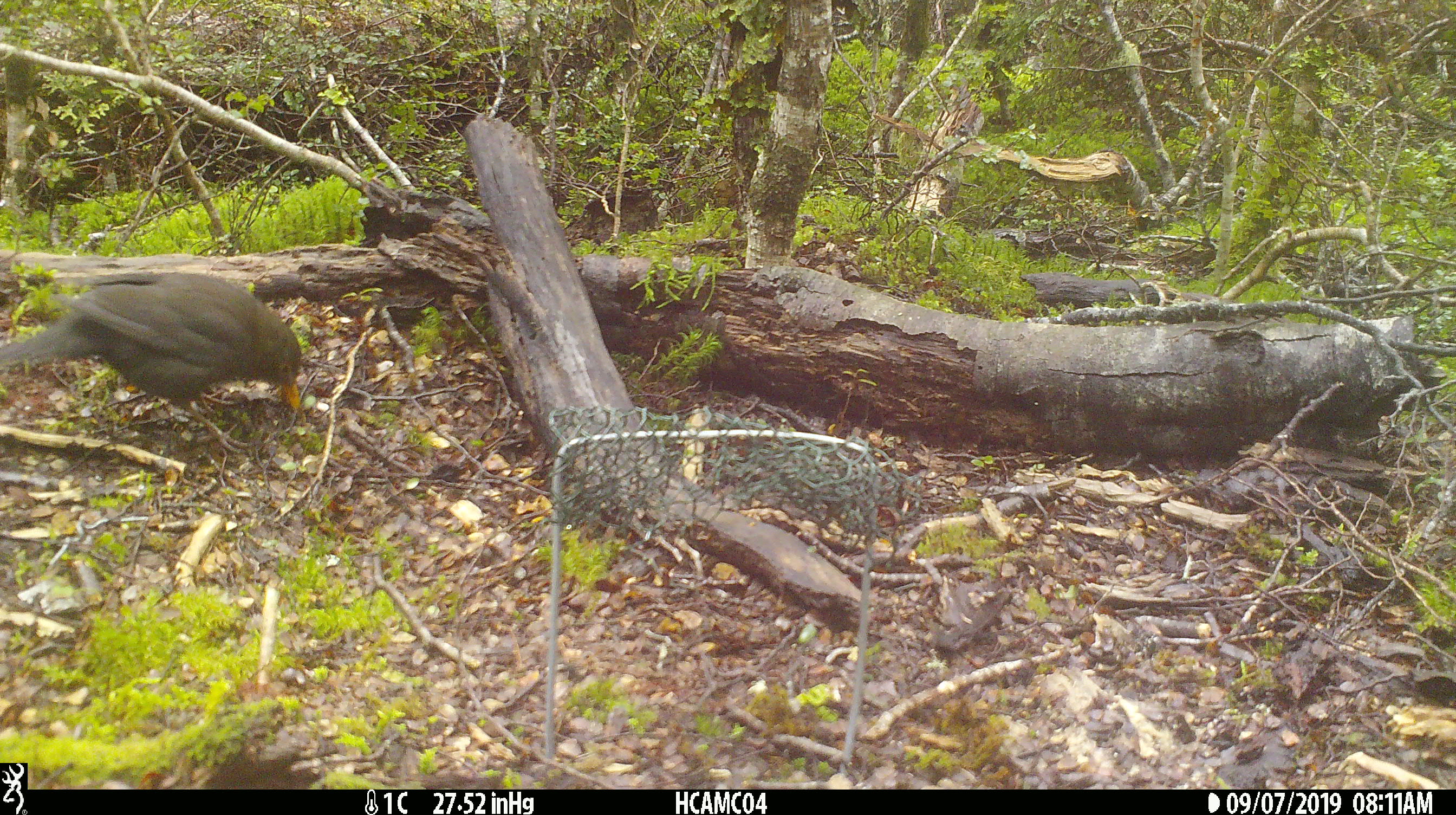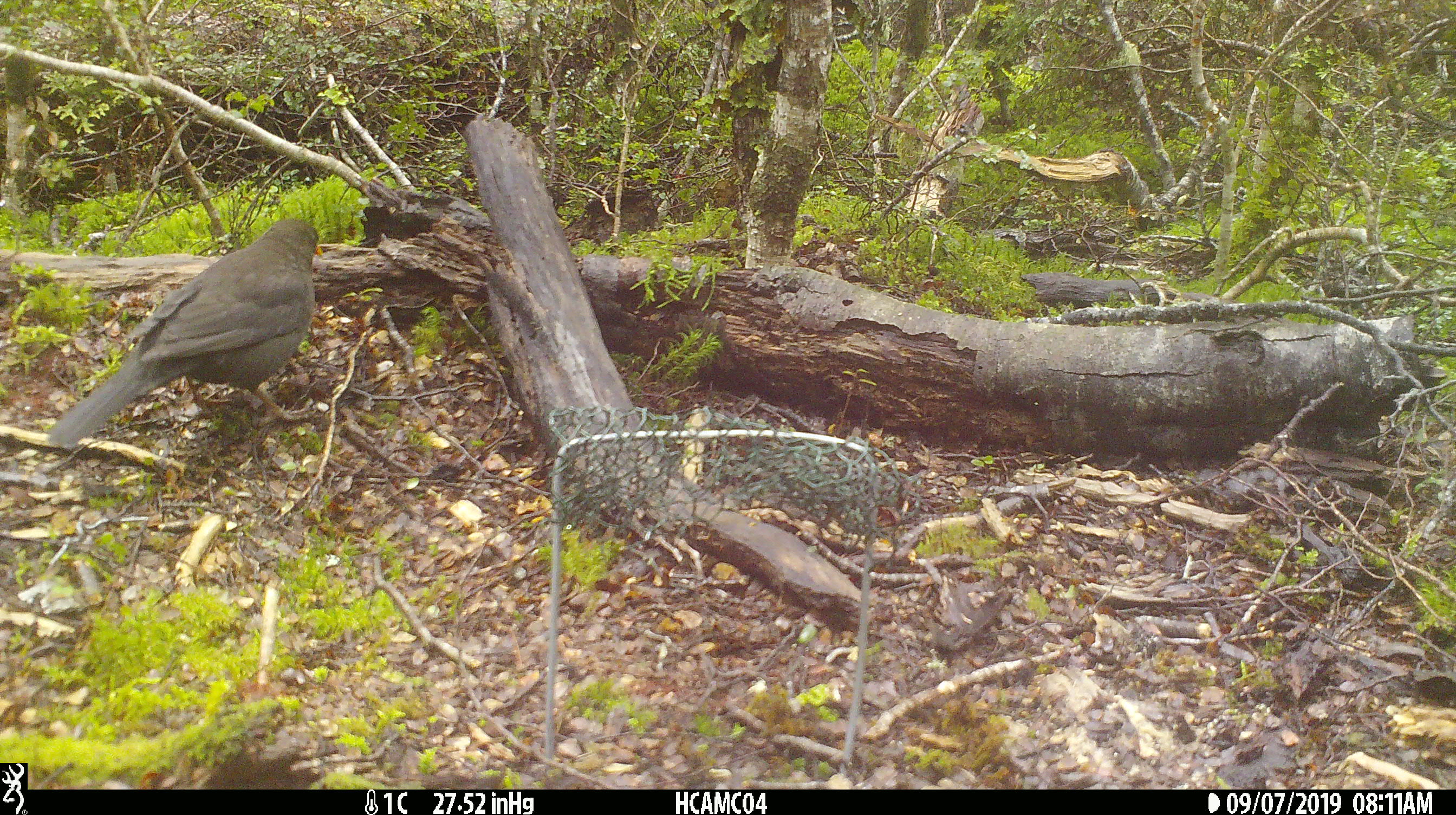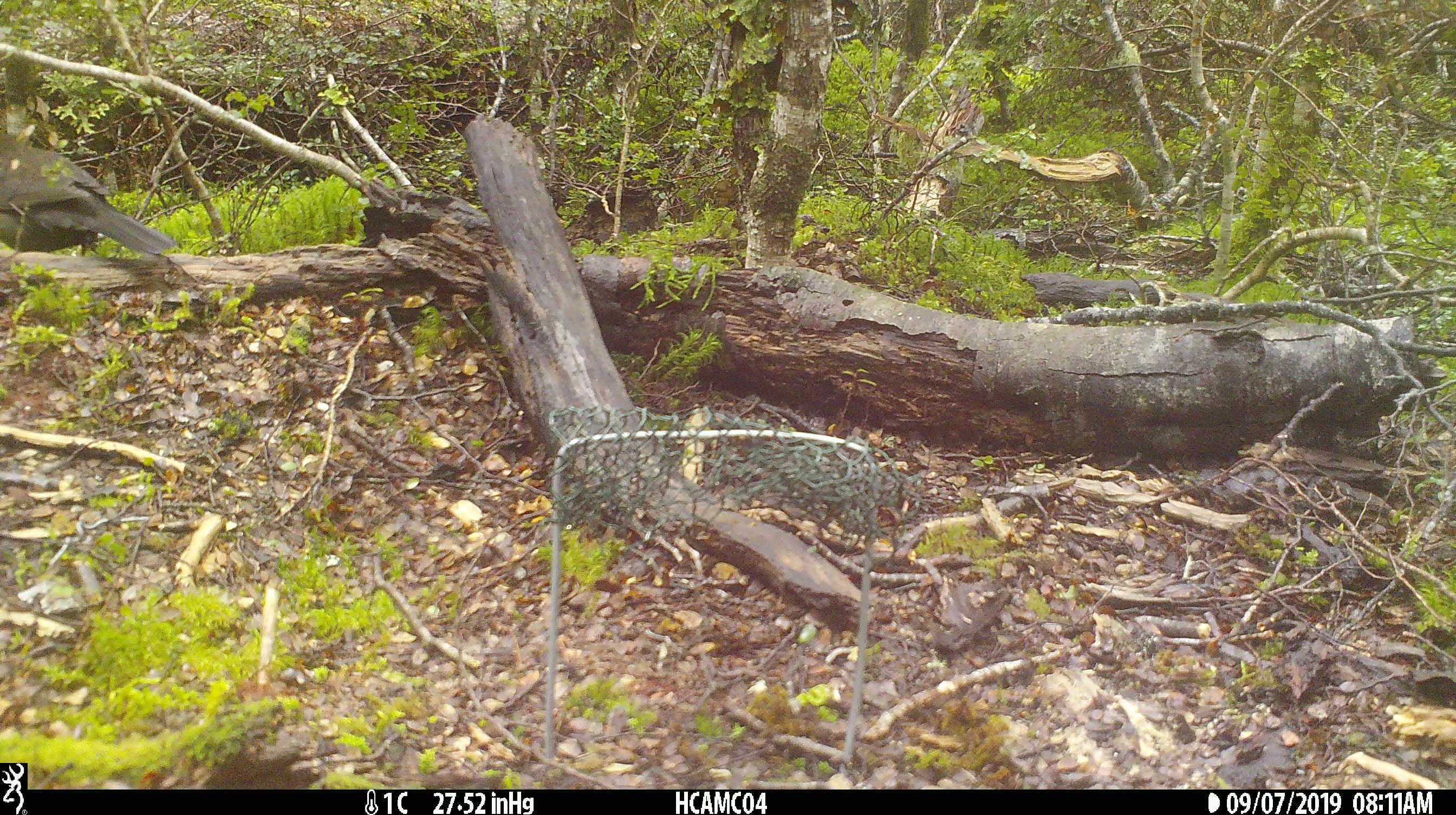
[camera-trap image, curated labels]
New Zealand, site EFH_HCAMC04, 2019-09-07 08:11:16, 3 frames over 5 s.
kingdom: Animalia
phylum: Chordata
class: Aves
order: Passeriformes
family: Turdidae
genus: Turdus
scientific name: Turdus merula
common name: eurasian blackbird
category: blackbird